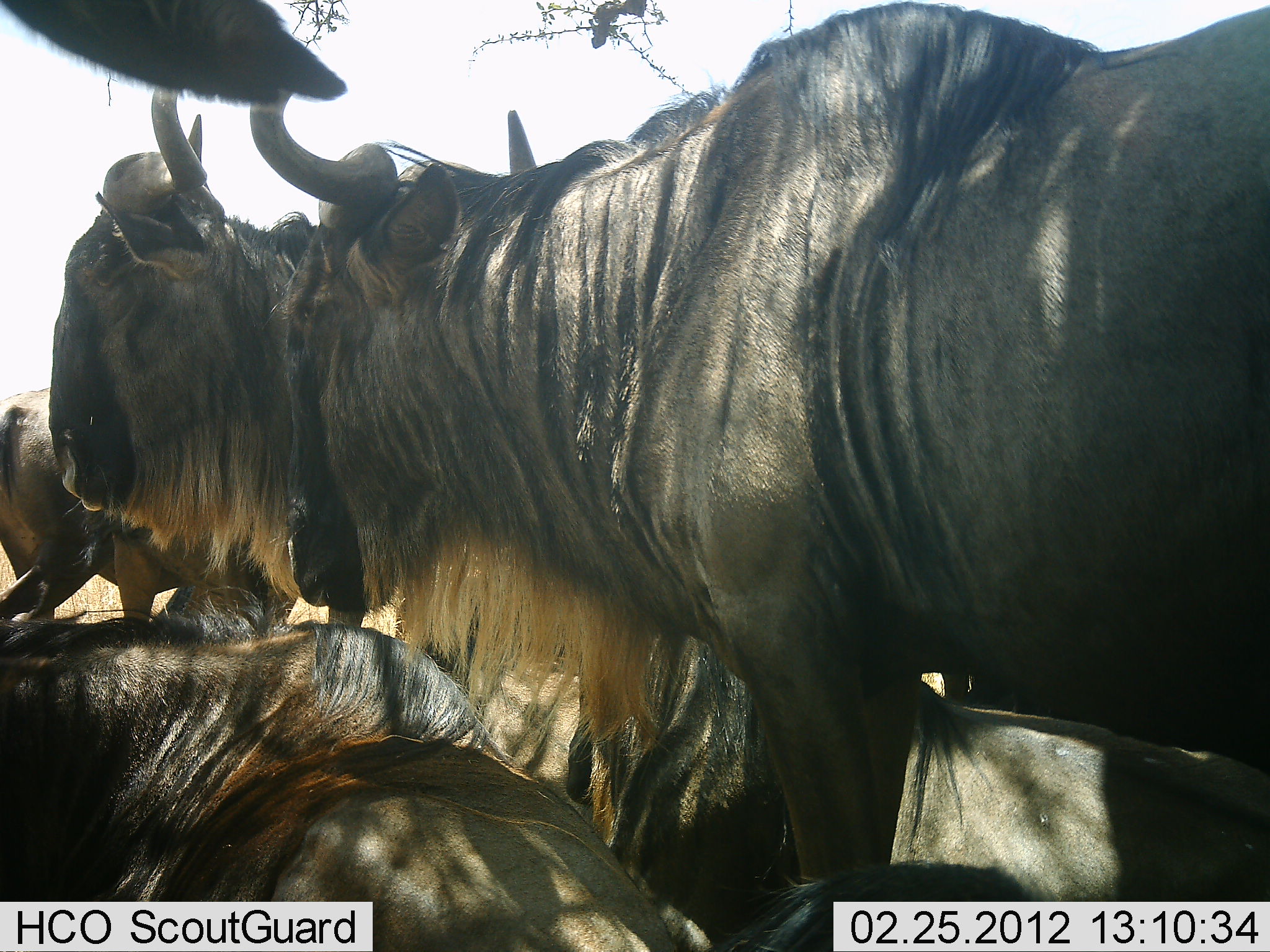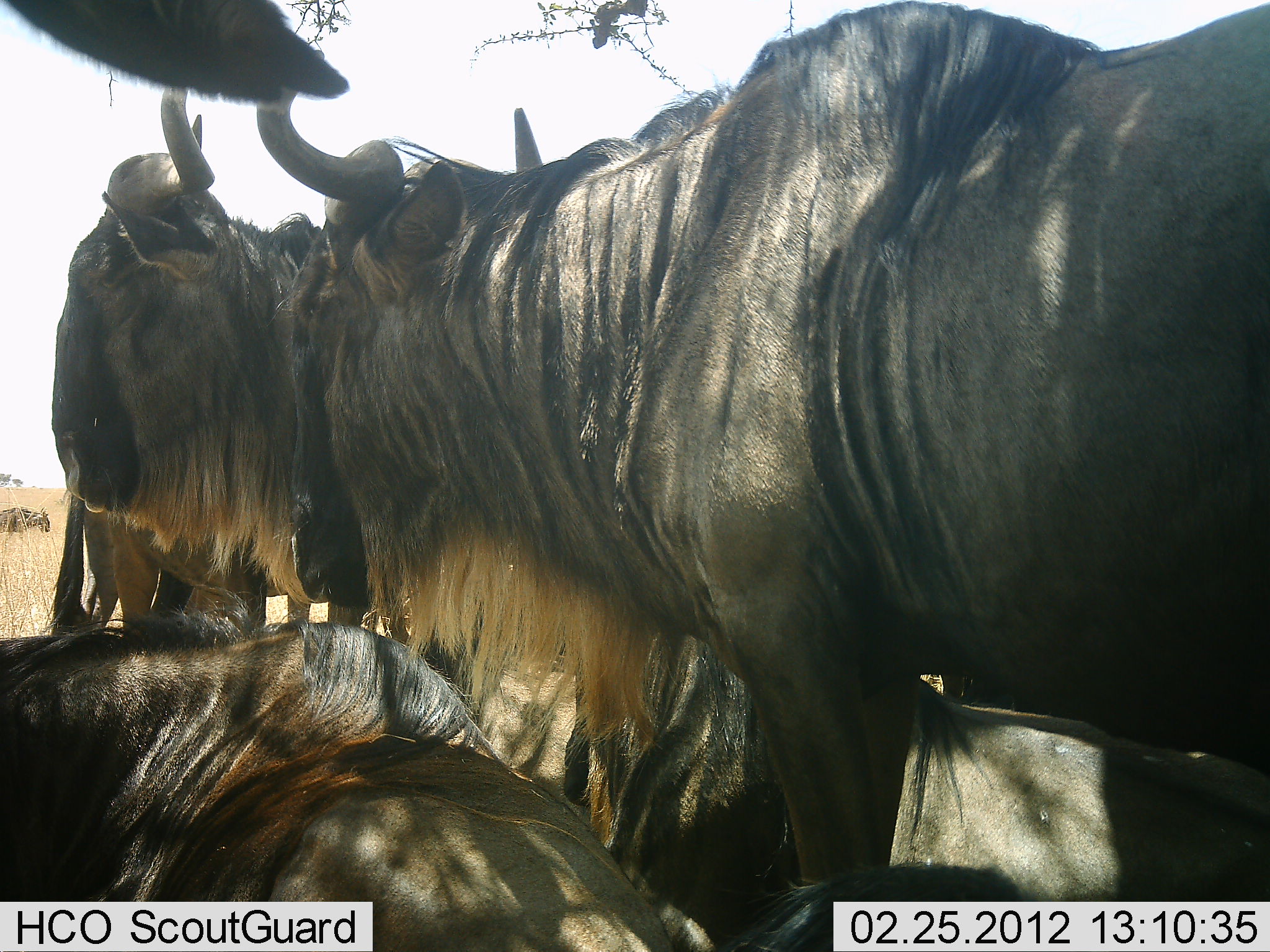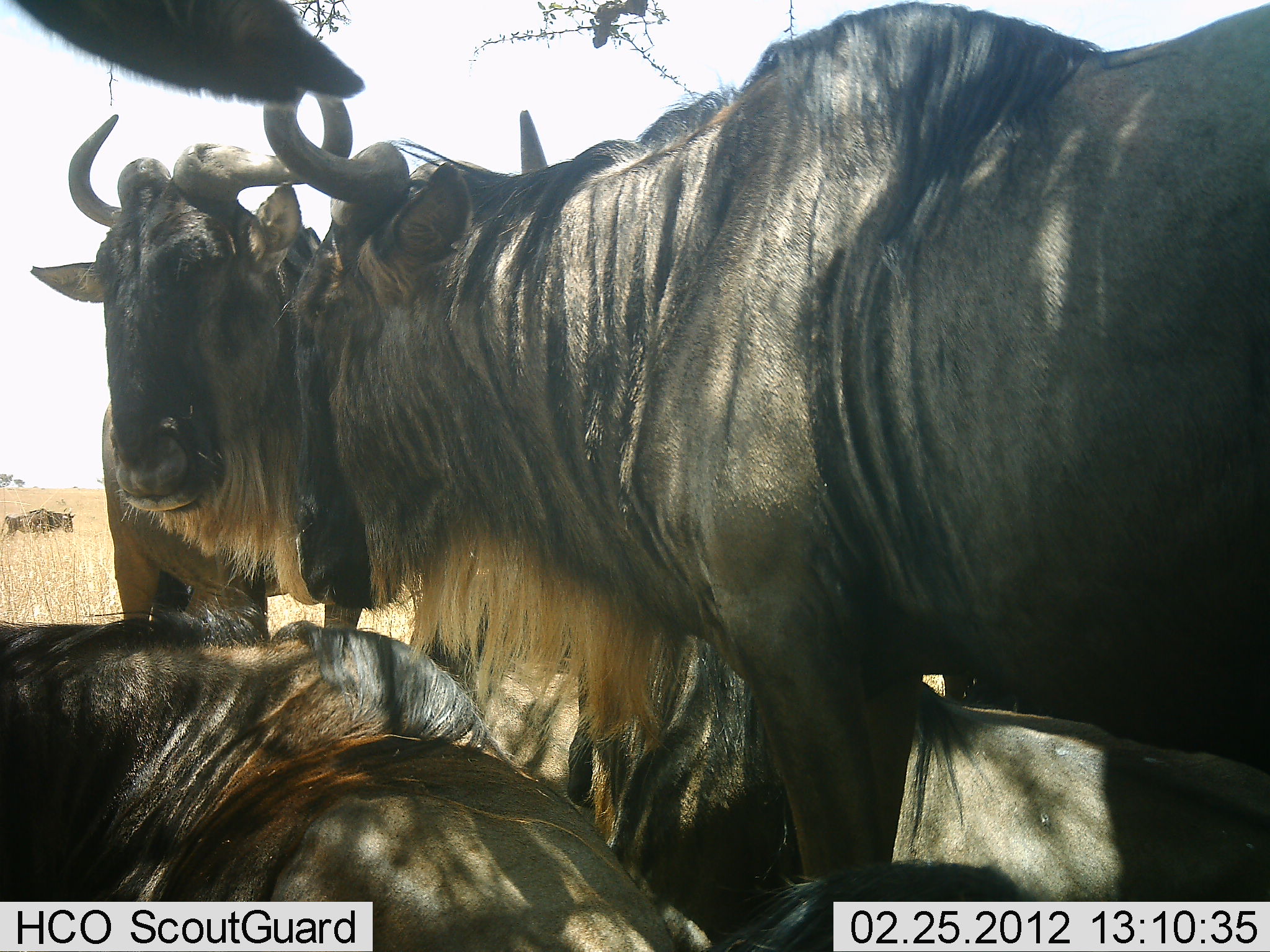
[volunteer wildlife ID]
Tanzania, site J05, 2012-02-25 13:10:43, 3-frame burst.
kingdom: Animalia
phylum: Chordata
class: Mammalia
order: Artiodactyla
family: Bovidae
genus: Connochaetes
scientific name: Connochaetes taurinus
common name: blue wildebeest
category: wildebeest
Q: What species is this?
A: Wildebeest (blue wildebeest) (Connochaetes taurinus).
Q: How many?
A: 6.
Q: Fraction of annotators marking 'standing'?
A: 81%.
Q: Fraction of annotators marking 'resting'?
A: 81%.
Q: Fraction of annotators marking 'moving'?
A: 31%.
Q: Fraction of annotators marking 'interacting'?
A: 12%.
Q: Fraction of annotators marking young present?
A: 0%.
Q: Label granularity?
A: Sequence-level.